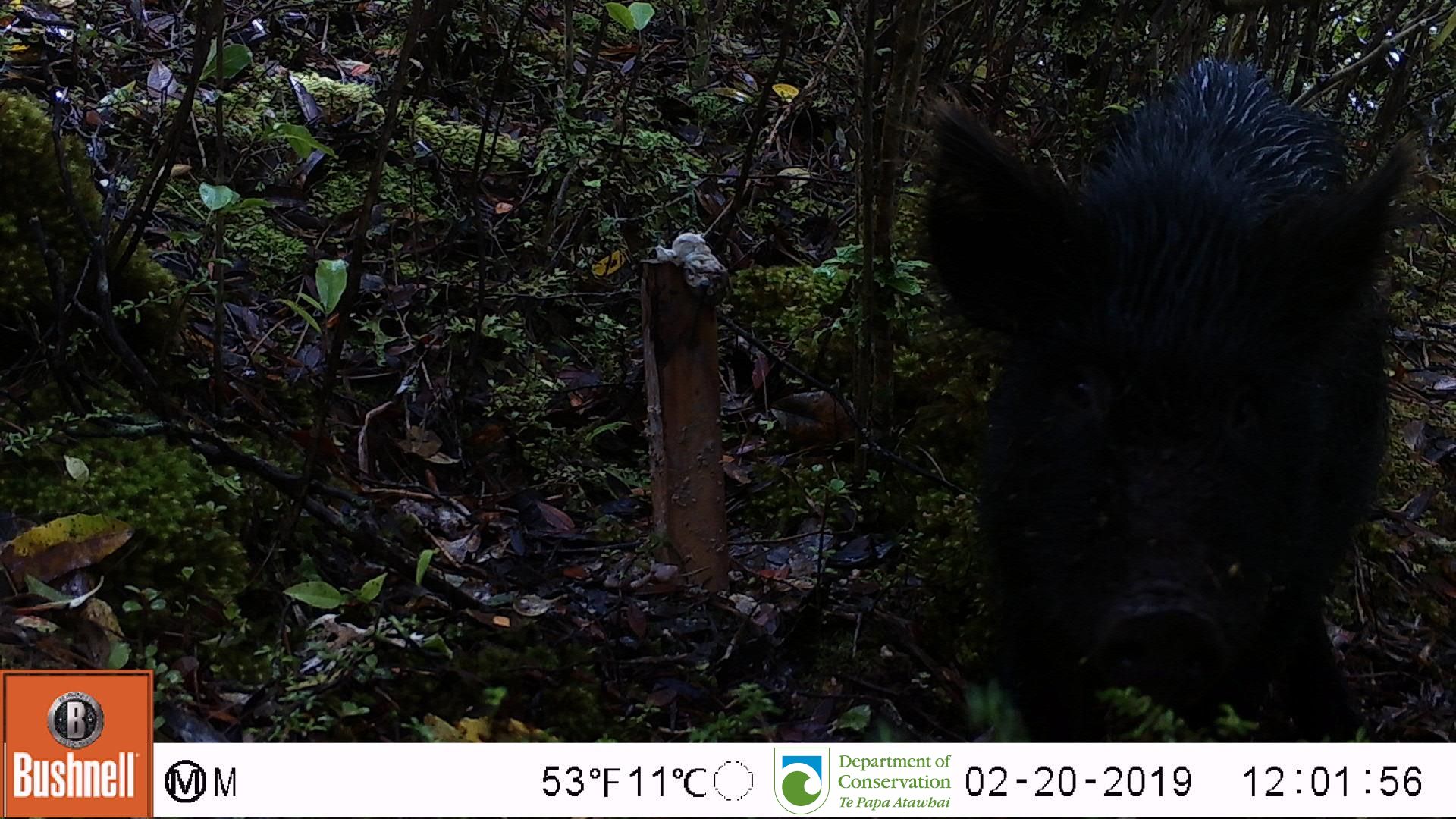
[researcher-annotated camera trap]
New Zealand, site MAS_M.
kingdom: Animalia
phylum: Chordata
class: Mammalia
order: Artiodactyla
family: Suidae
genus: Sus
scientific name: Sus scrofa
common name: pig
Pig (Sus scrofa).